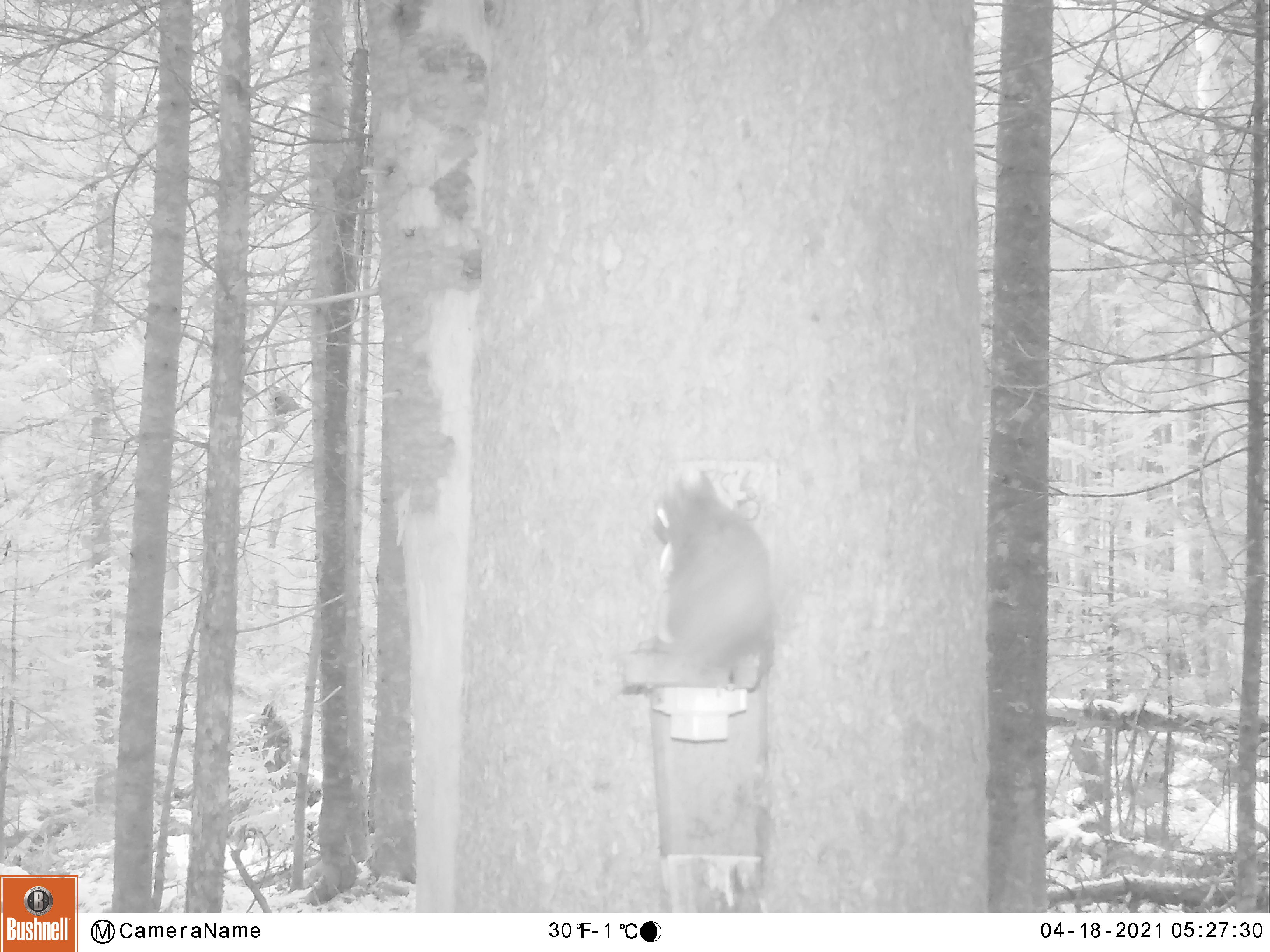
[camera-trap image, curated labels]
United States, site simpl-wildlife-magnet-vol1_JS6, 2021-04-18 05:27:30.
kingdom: Animalia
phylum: Chordata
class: Mammalia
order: Rodentia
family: Sciuridae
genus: Tamiasciurus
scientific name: Tamiasciurus hudsonicus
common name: red squirrel